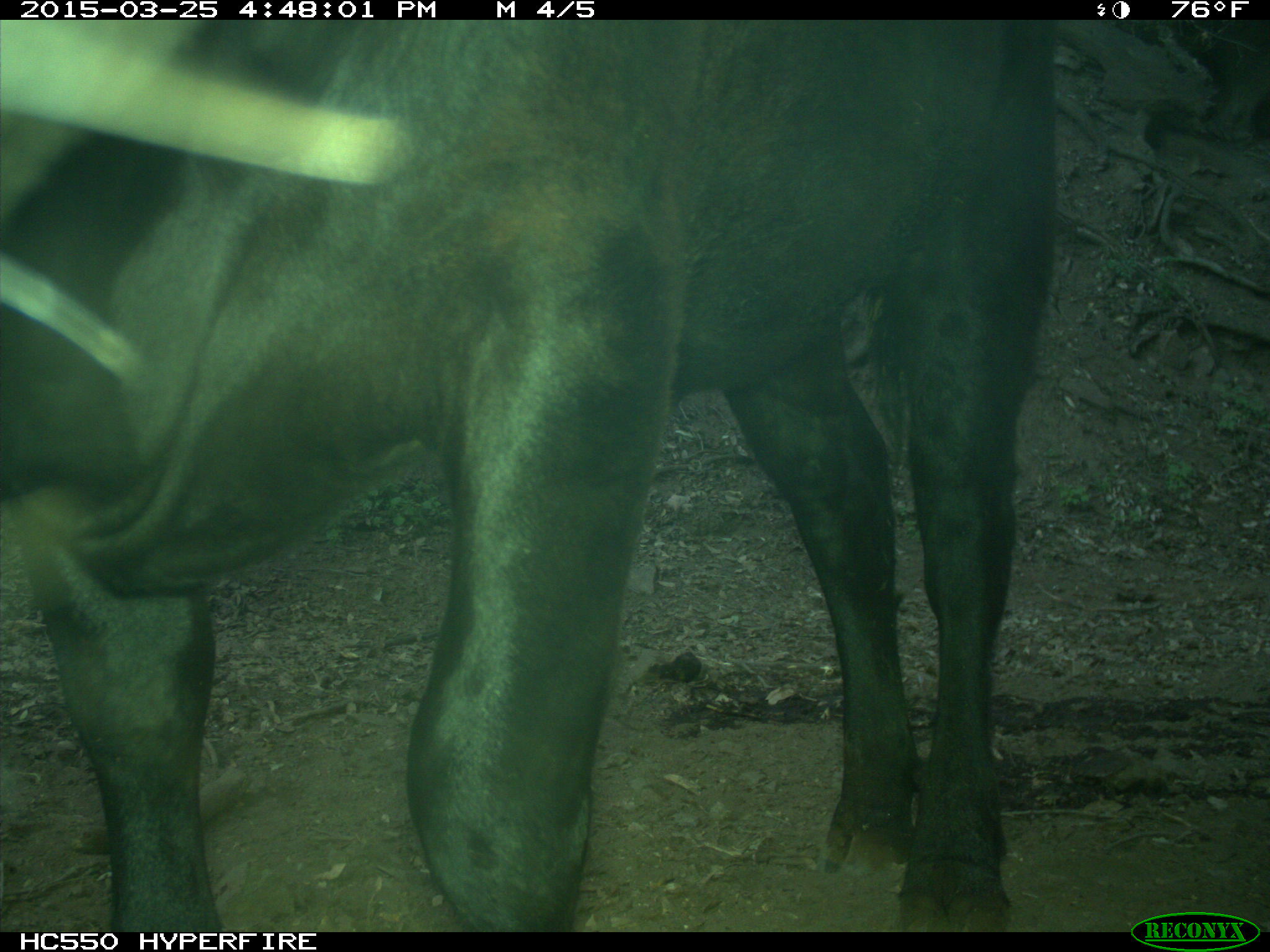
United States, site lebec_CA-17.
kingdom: Animalia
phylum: Chordata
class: Mammalia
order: Artiodactyla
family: Bovidae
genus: Bos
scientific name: Bos taurus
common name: domestic cow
Bos taurus (domestic cow).